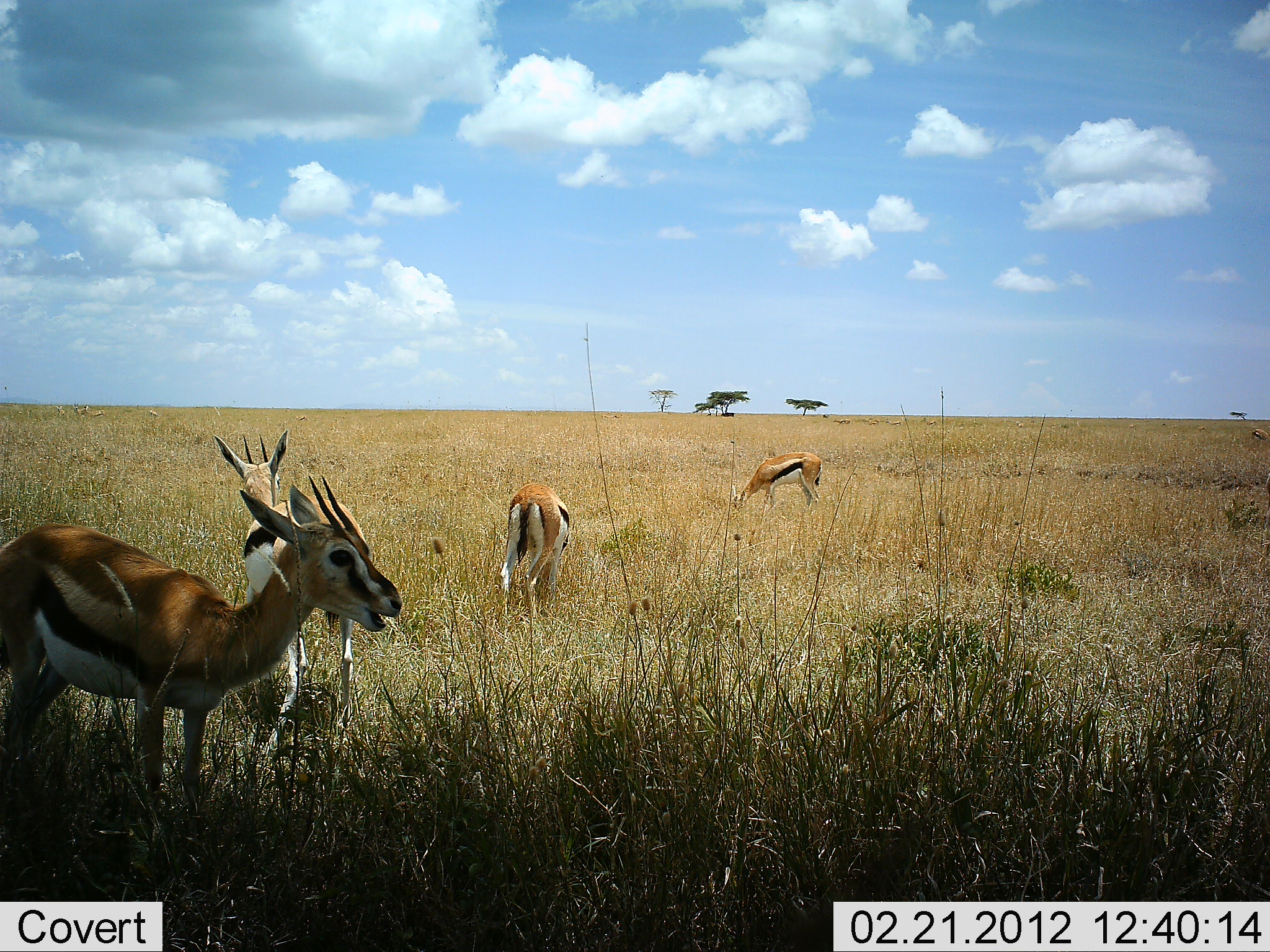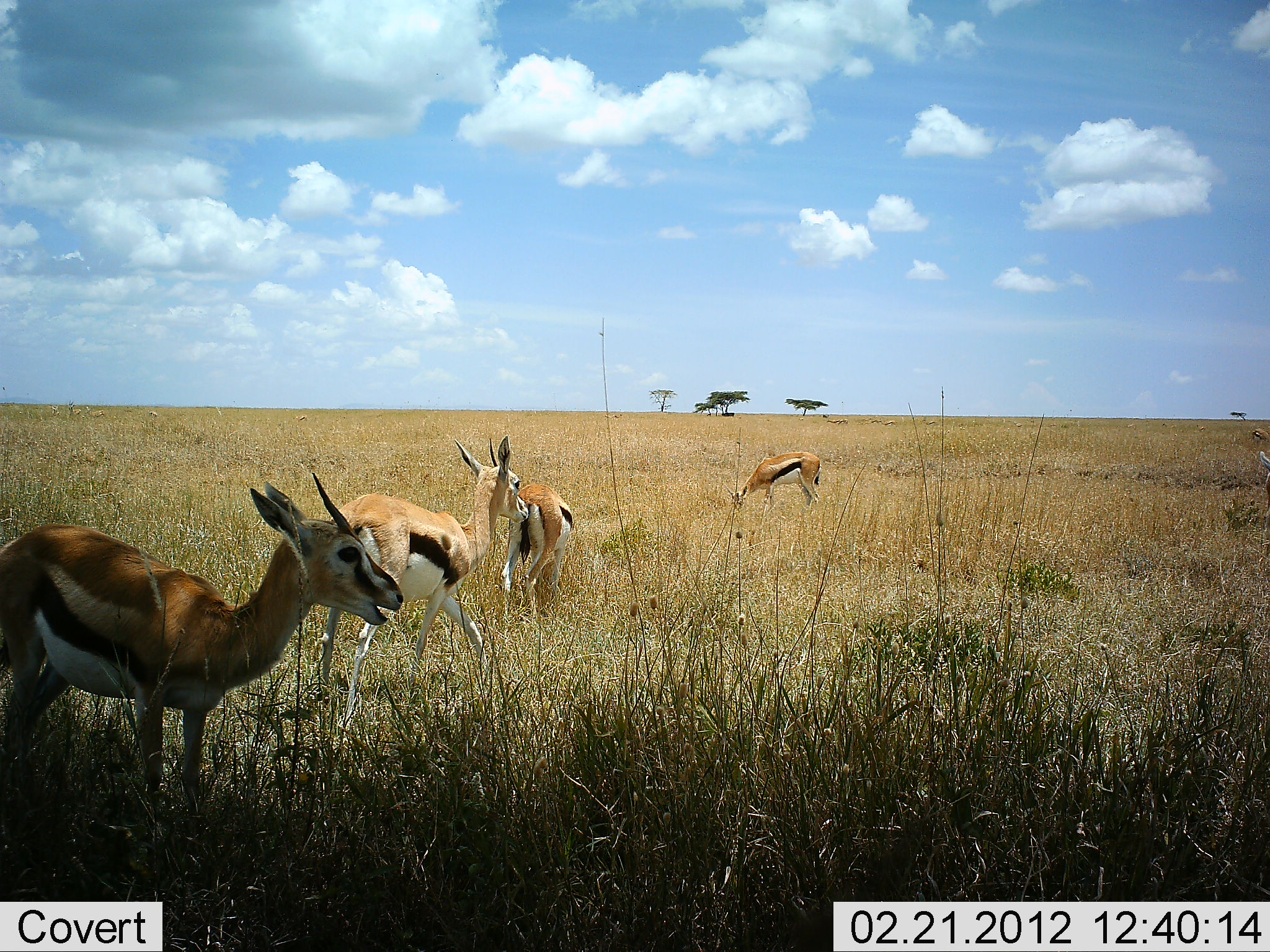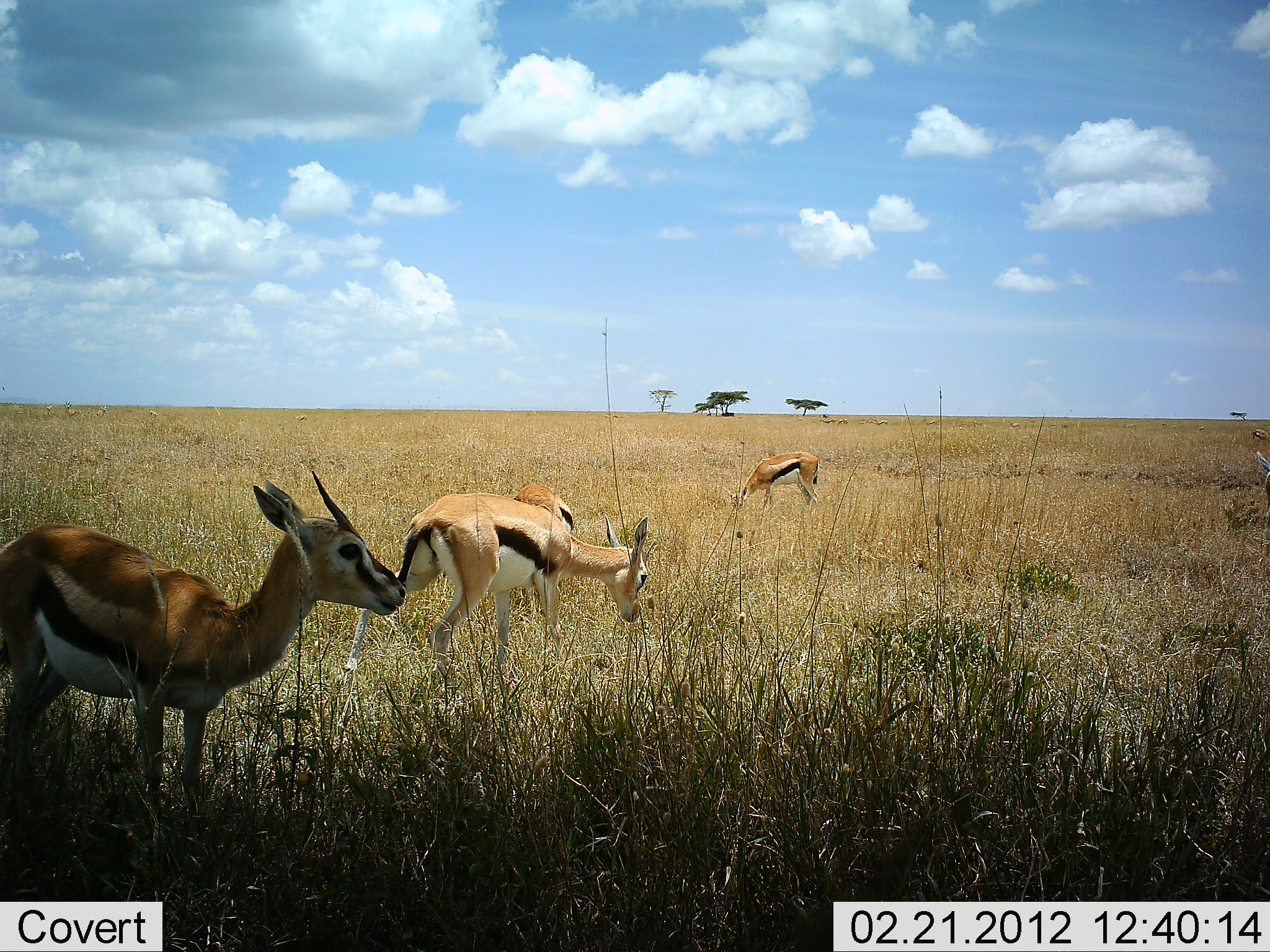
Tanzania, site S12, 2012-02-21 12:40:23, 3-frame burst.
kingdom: Animalia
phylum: Chordata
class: Mammalia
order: Artiodactyla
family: Bovidae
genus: Eudorcas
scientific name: Eudorcas thomsonii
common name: thomson's gazelle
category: gazellethomsons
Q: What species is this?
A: Gazellethomsons (thomson's gazelle) (Eudorcas thomsonii).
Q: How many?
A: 4.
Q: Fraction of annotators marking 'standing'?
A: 62%.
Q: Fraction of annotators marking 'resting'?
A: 0%.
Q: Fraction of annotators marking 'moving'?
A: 62%.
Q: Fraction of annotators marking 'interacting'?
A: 0%.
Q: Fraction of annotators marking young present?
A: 0%.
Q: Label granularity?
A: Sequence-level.